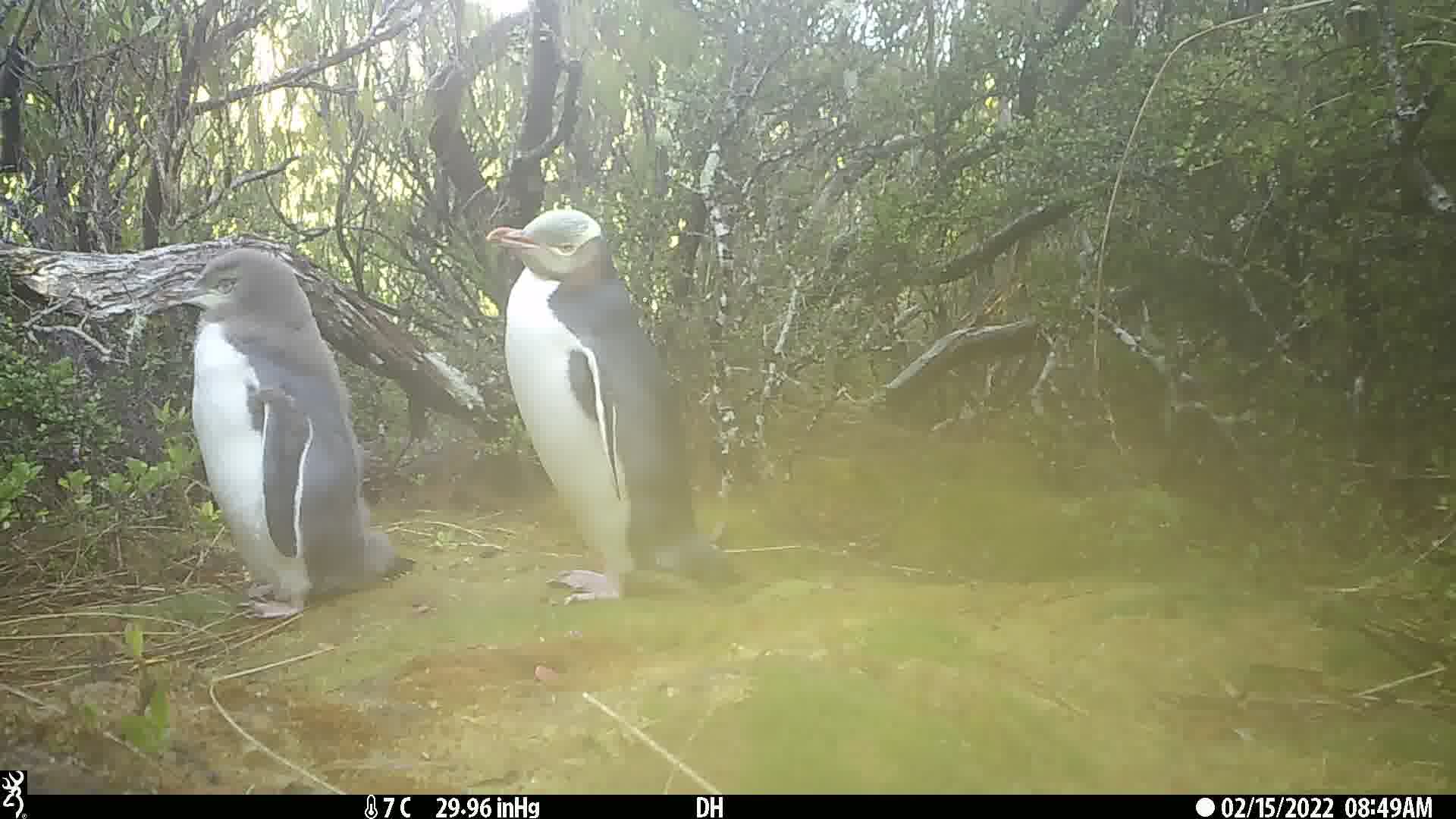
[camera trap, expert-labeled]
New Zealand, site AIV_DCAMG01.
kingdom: Animalia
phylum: Chordata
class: Aves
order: Sphenisciformes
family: Spheniscidae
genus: Megadyptes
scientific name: Megadyptes antipodes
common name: yellow-eyed penguin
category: yellow eyed penguin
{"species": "yellow eyed penguin (yellow-eyed penguin) (Megadyptes antipodes)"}